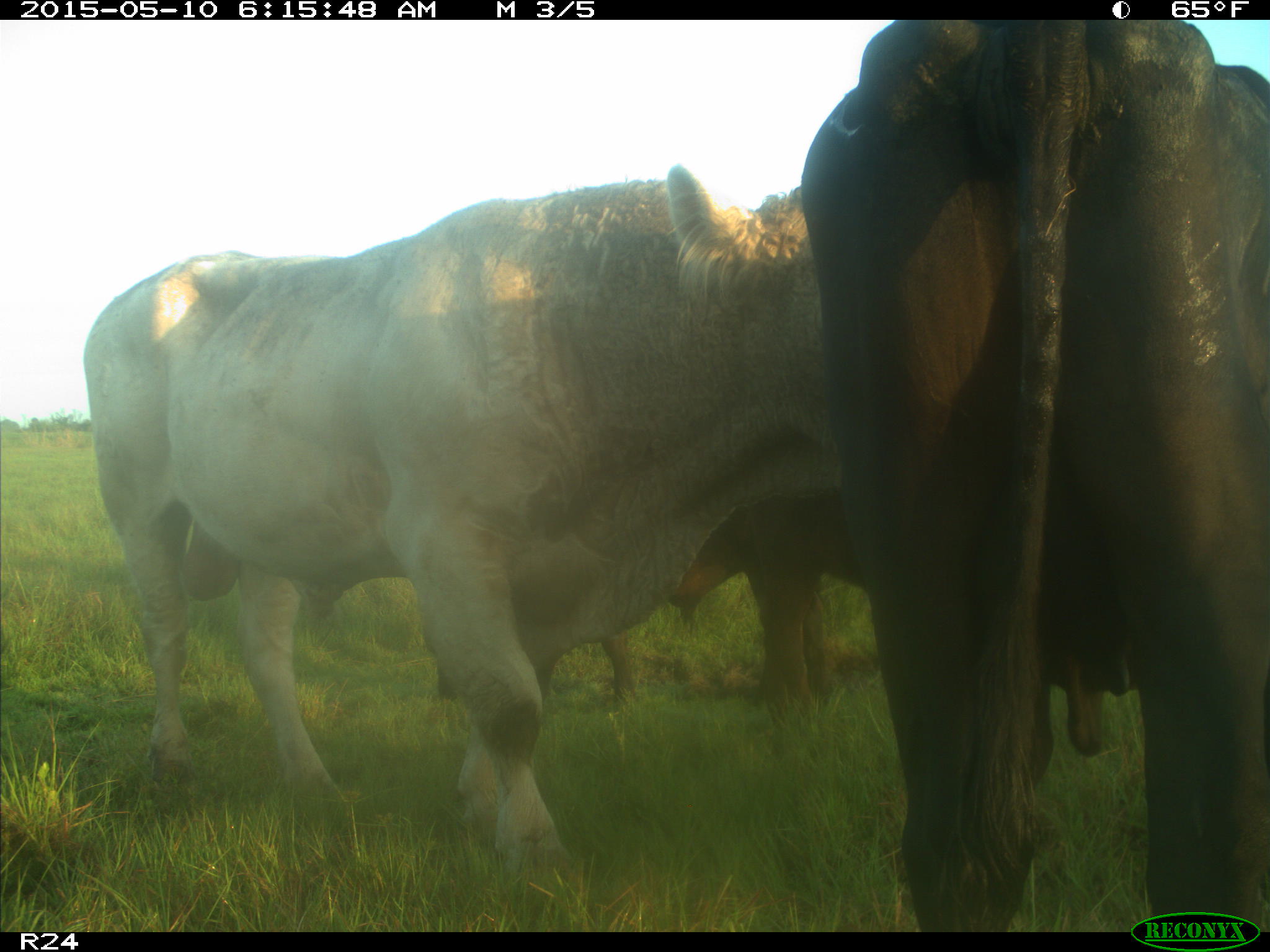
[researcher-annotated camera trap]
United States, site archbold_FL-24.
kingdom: Animalia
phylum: Chordata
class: Mammalia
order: Artiodactyla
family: Bovidae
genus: Bos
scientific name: Bos taurus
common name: domestic cow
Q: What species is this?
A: Bos taurus (domestic cow).